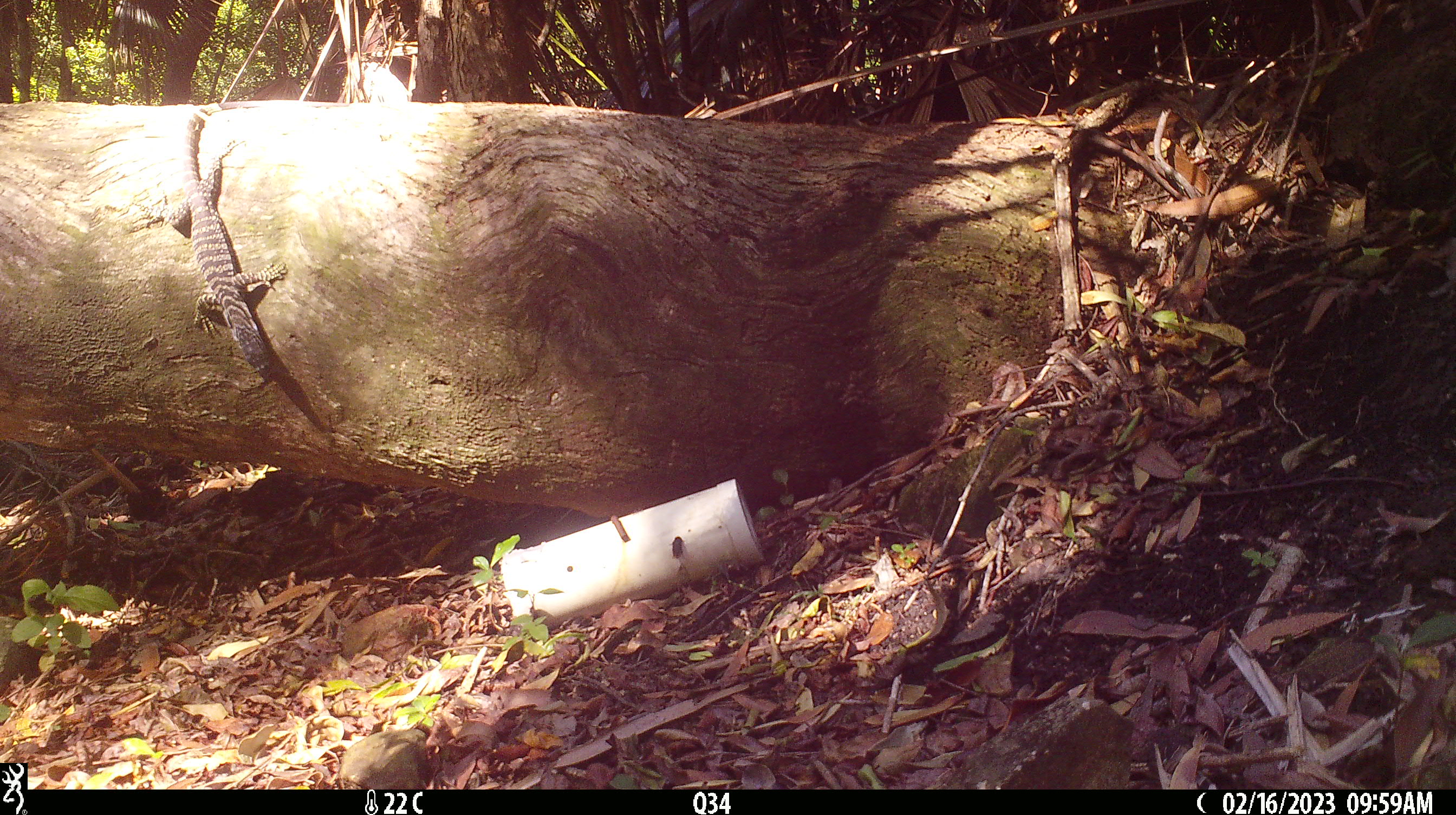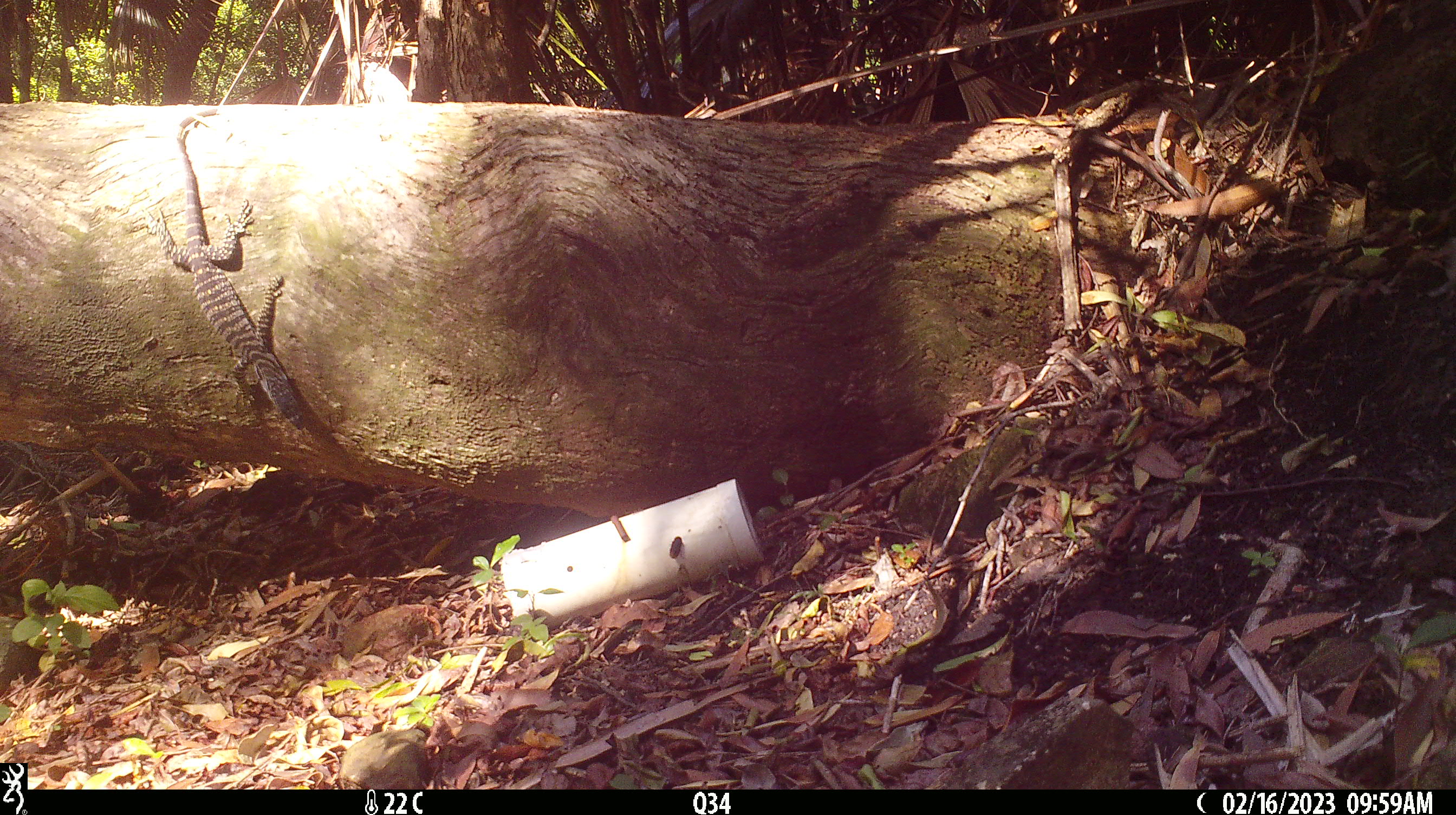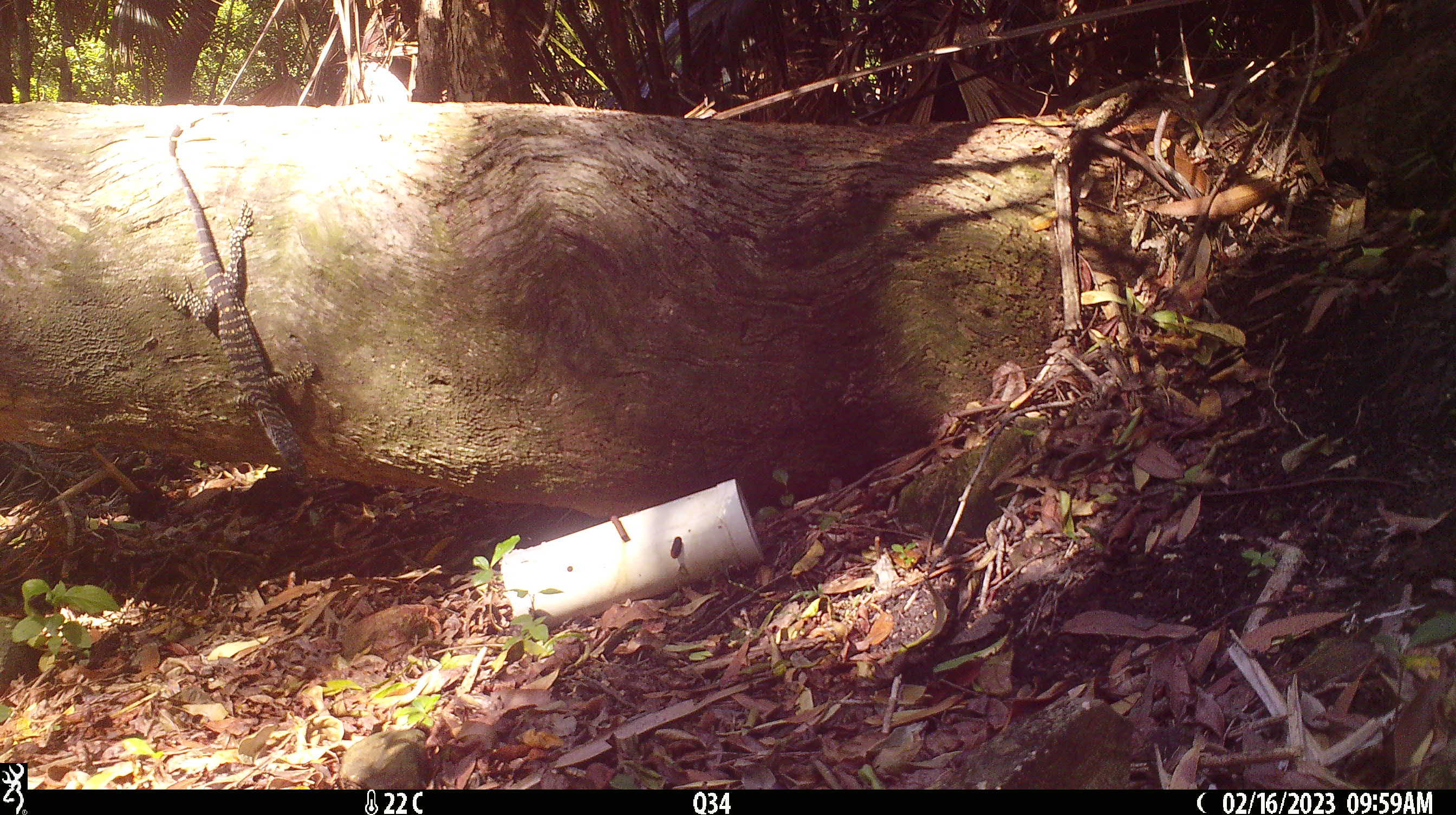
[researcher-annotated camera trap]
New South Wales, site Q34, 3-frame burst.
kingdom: Animalia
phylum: Chordata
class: Reptilia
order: Squamata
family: Varanidae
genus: Varanus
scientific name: Varanus varius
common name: lace monitor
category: goanna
Goanna (lace monitor) (Varanus varius).